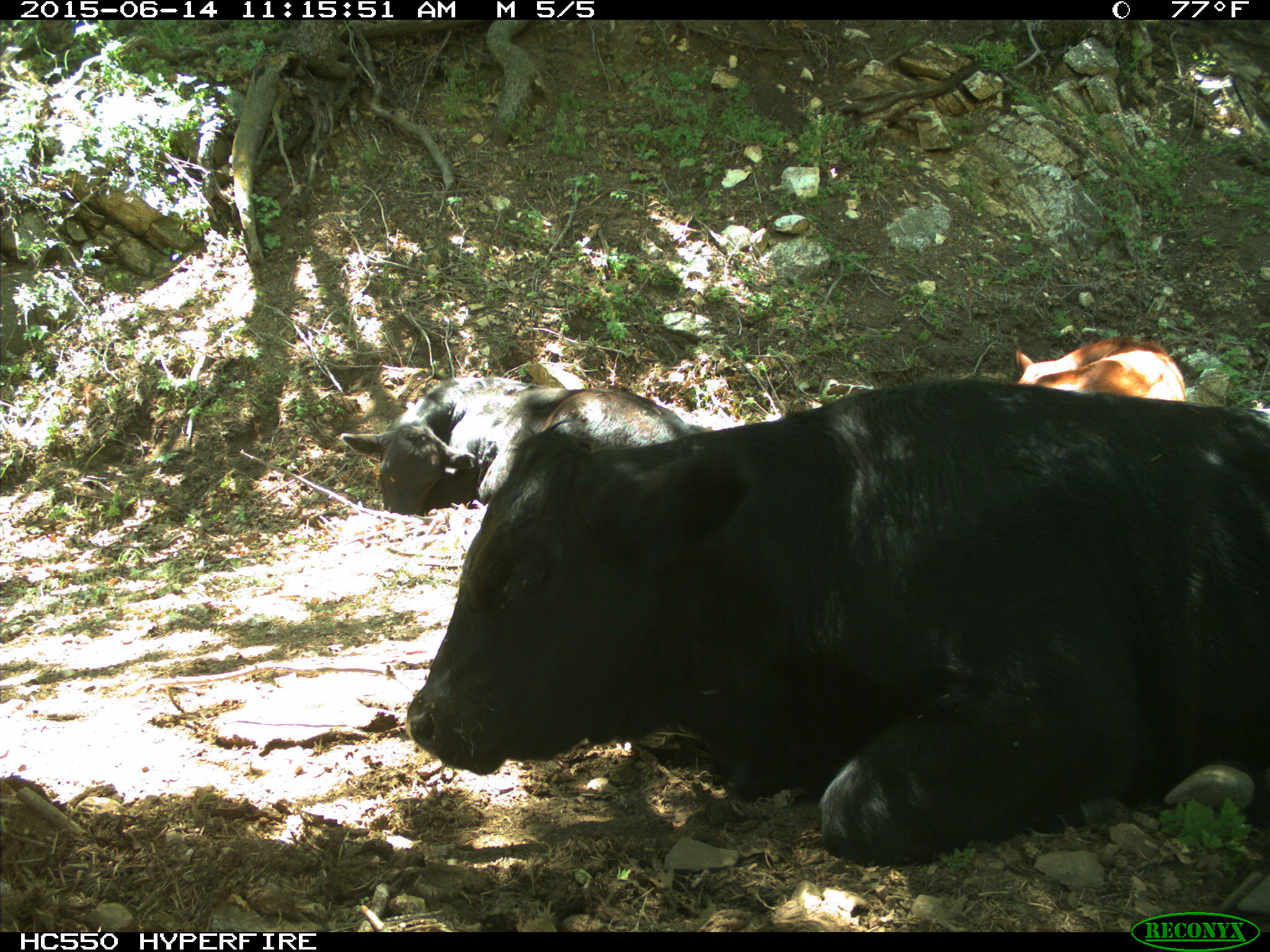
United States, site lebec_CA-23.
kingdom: Animalia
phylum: Chordata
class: Mammalia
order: Artiodactyla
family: Bovidae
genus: Bos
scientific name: Bos taurus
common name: domestic cow